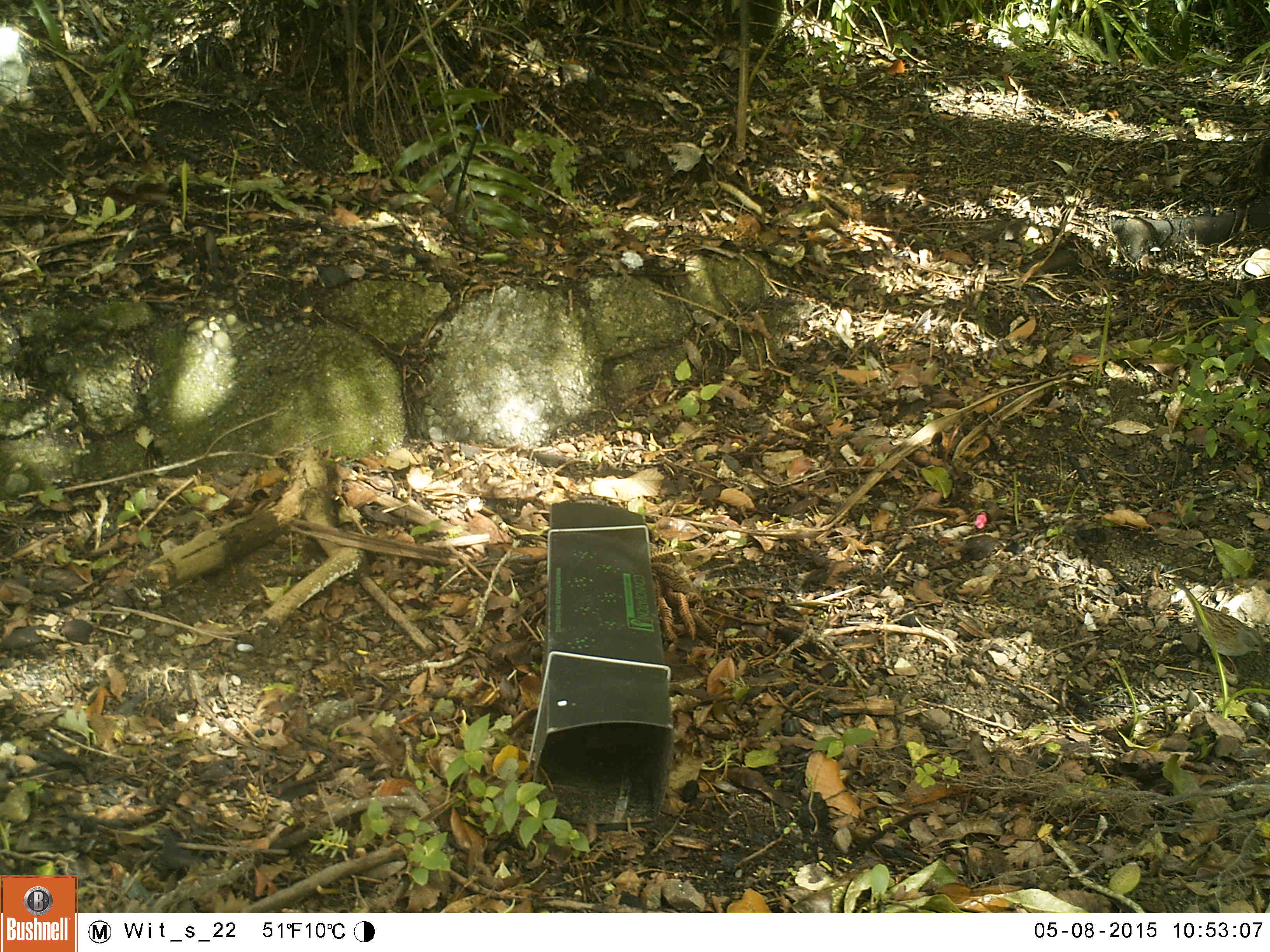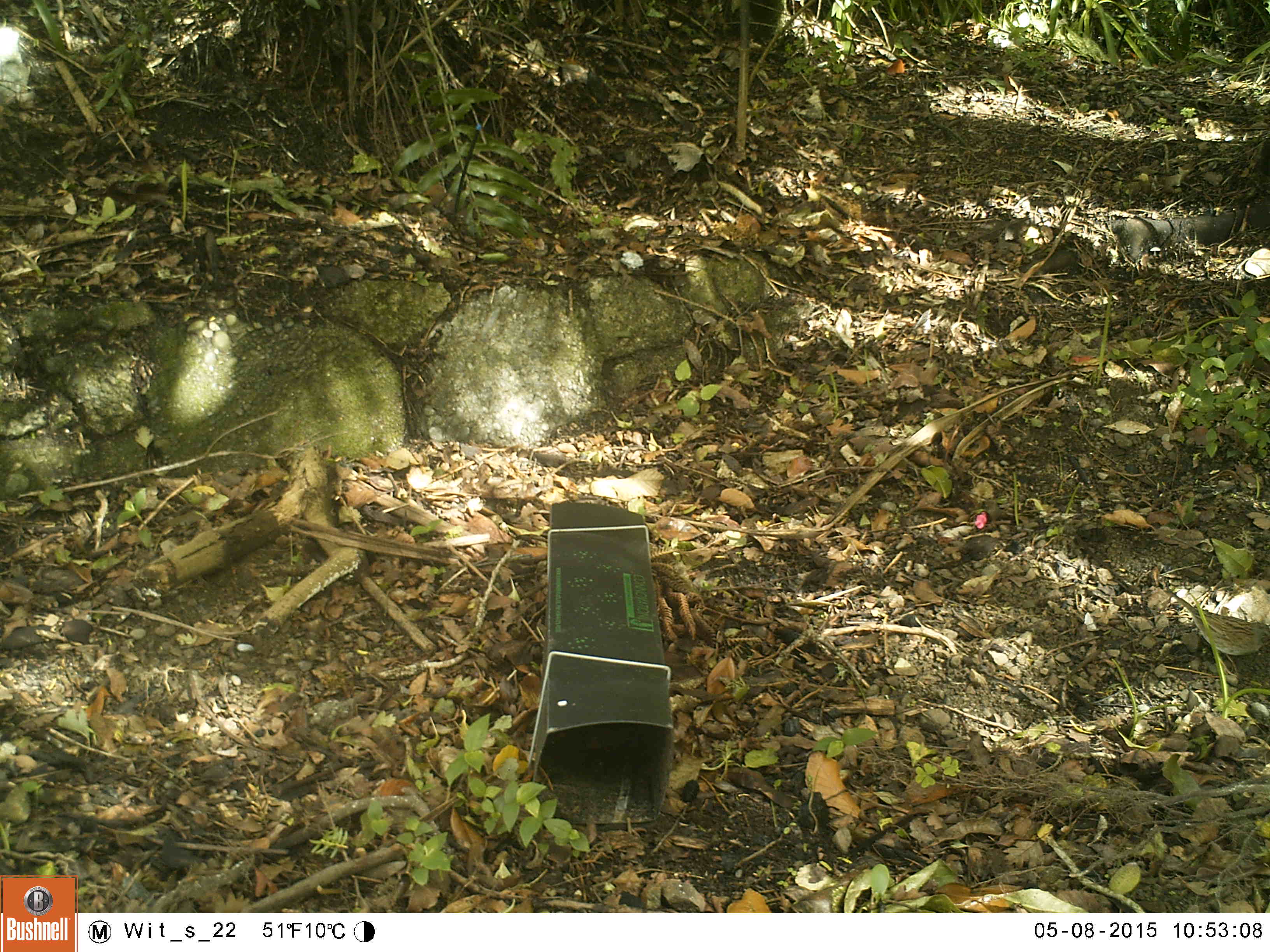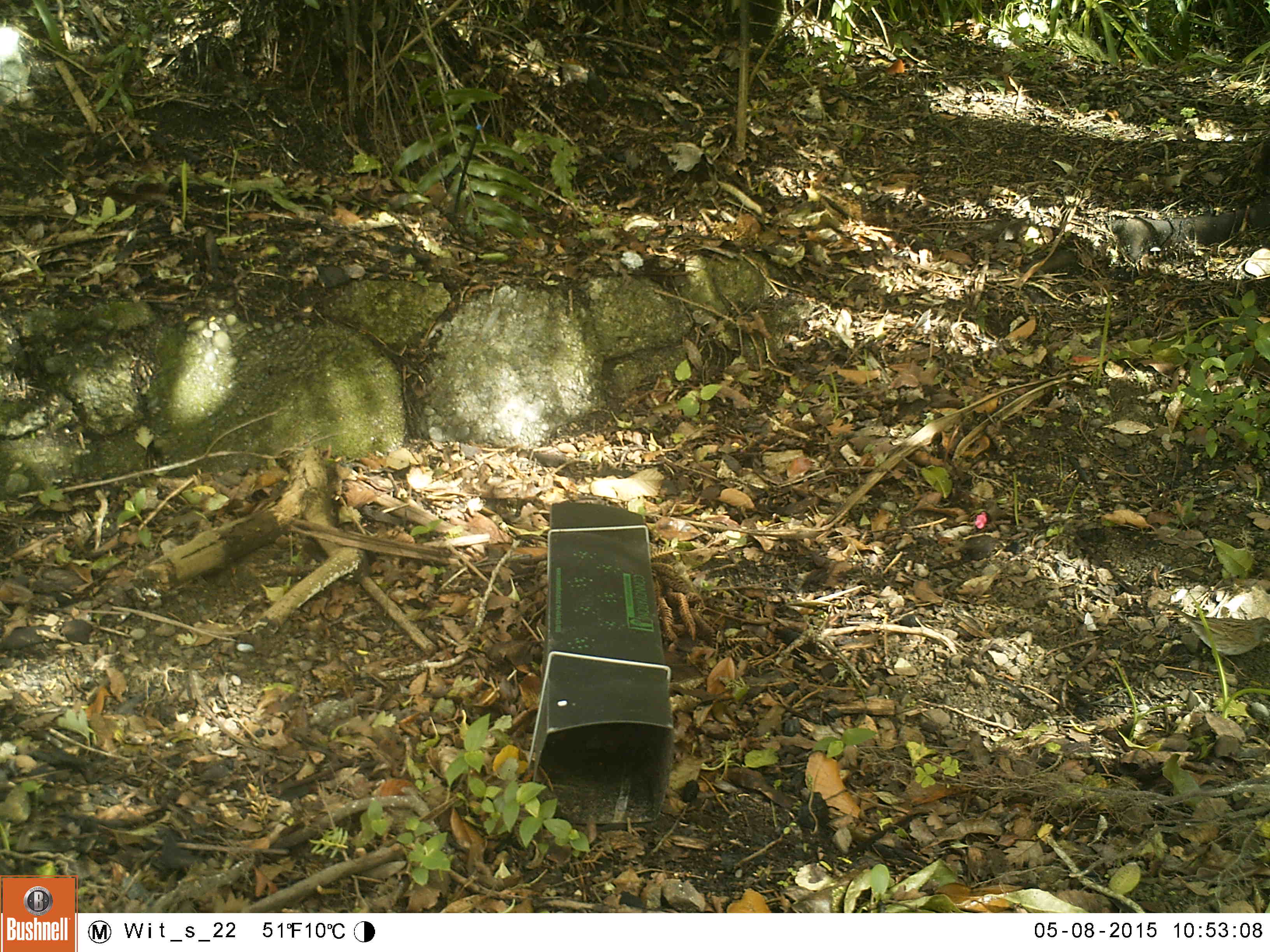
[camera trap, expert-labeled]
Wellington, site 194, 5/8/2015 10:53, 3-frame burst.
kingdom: Animalia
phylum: Chordata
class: Aves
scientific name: Aves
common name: bird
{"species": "bird (Aves)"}